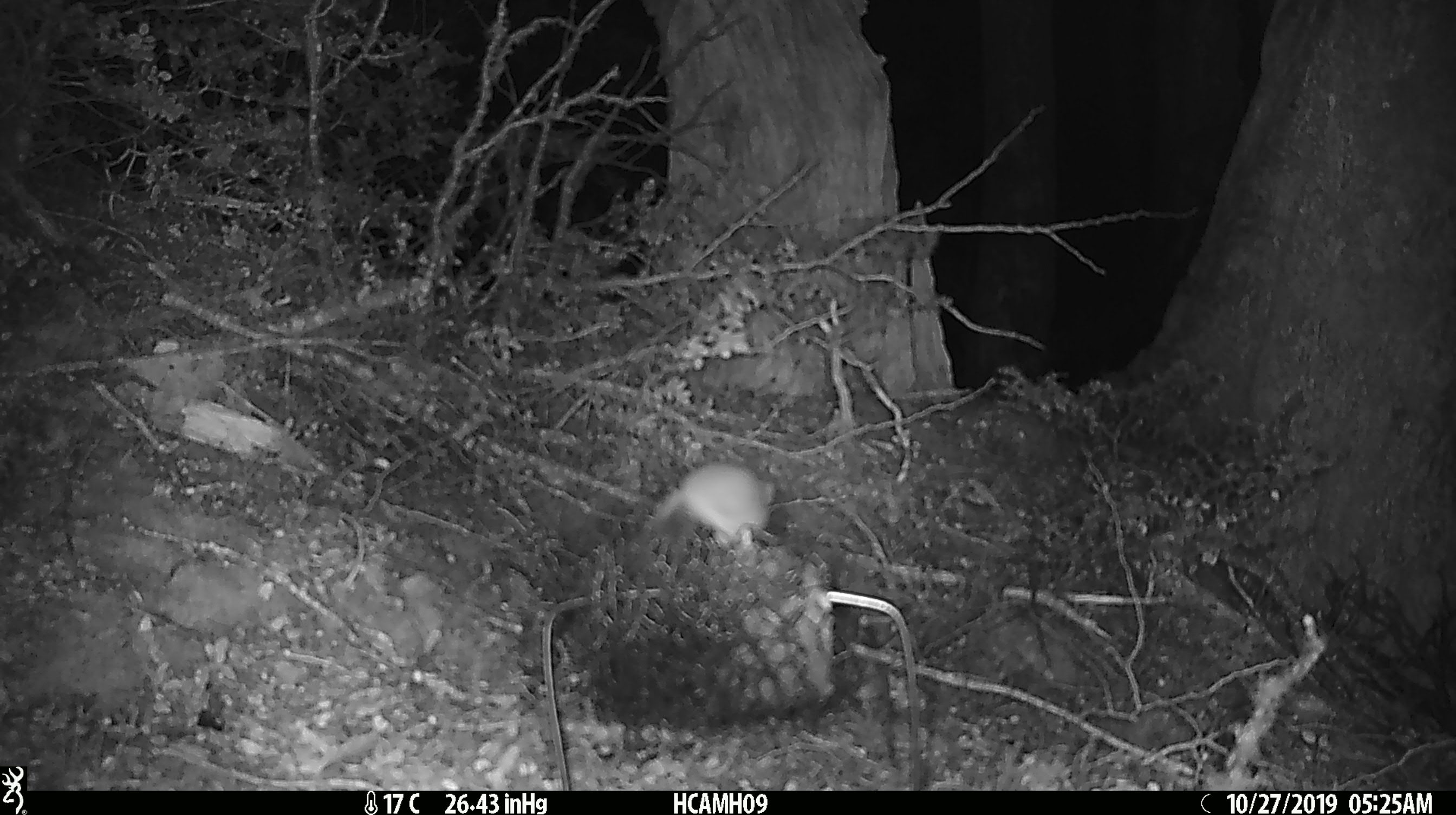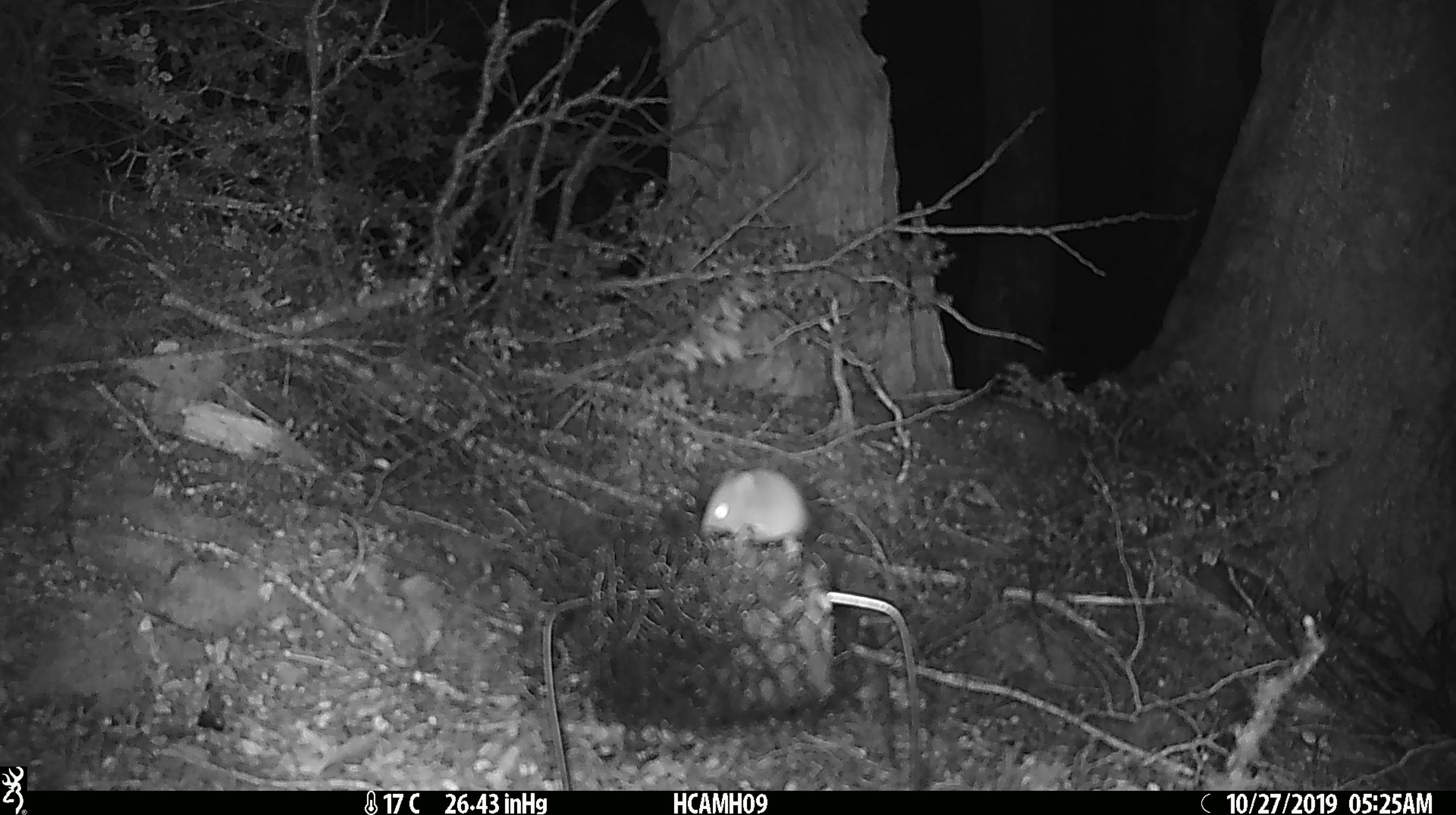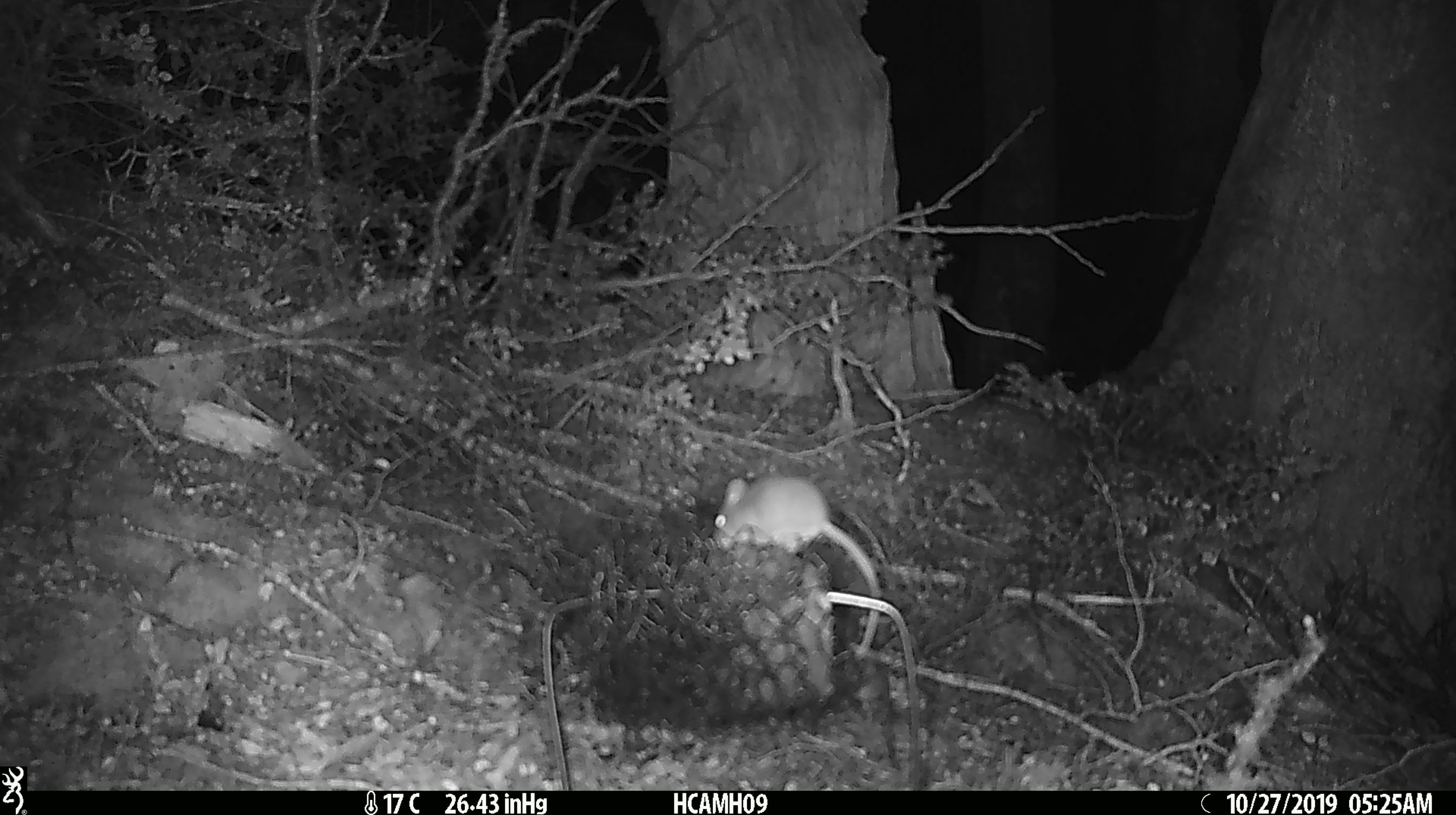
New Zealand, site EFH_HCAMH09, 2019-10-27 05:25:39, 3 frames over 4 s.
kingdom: Animalia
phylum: Chordata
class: Mammalia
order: Rodentia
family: Muridae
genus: Mus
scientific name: Mus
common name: mouse